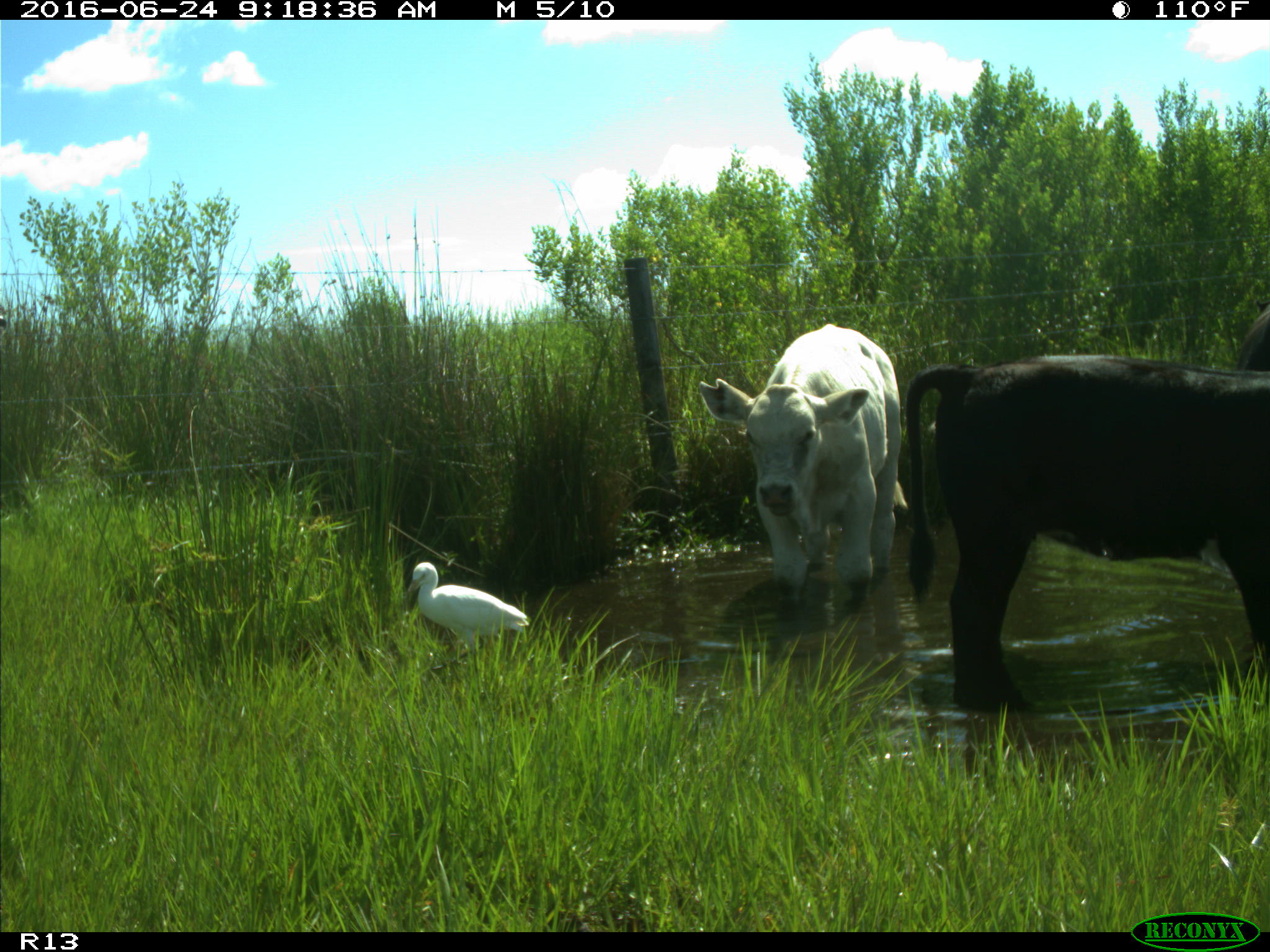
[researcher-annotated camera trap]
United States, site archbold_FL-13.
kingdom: Animalia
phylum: Chordata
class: Mammalia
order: Artiodactyla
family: Bovidae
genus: Bos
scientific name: Bos taurus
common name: domestic cow